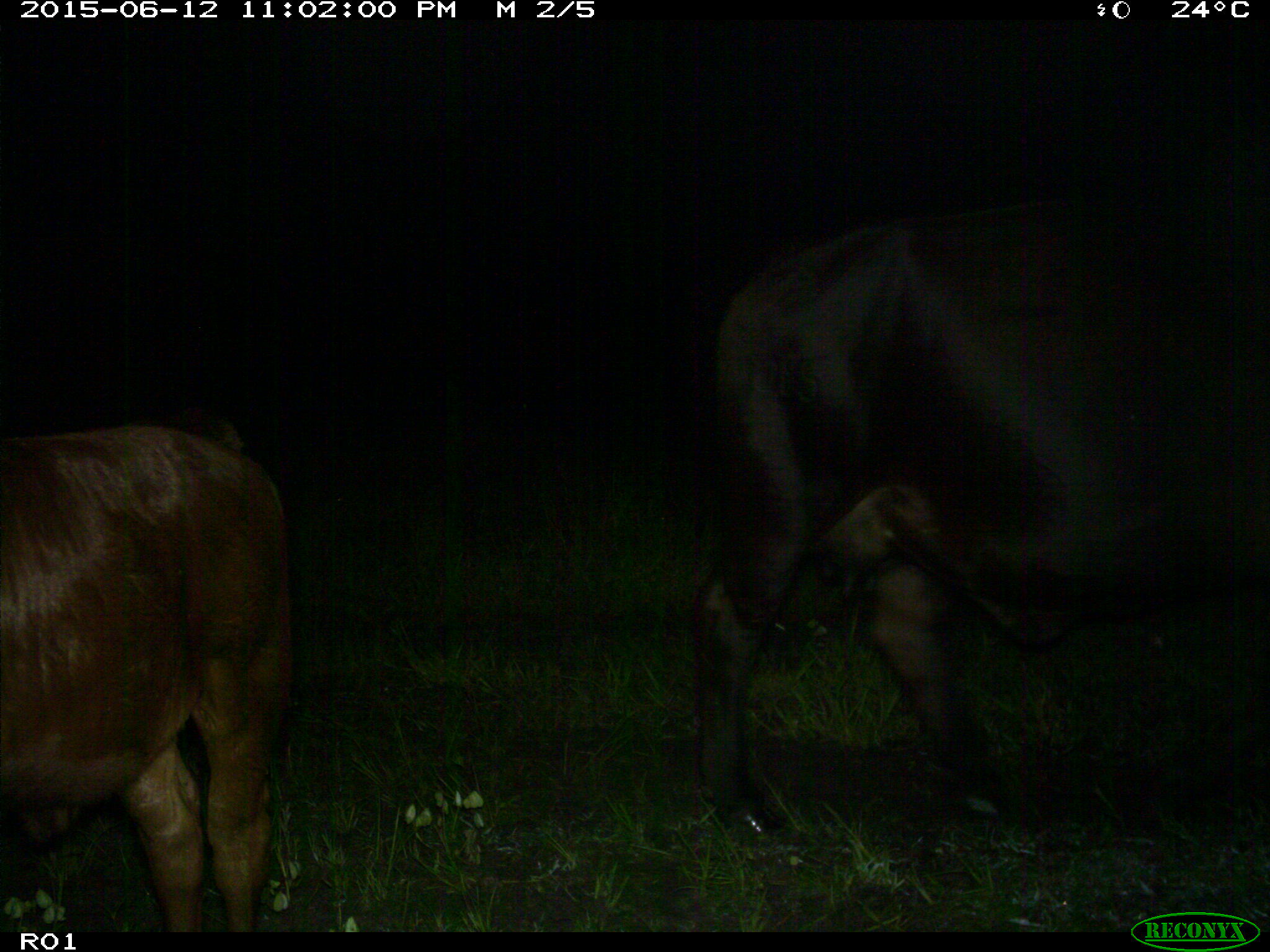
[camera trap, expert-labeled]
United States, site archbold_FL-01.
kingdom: Animalia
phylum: Chordata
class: Mammalia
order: Artiodactyla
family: Bovidae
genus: Bos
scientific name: Bos taurus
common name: domestic cow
Bos taurus (domestic cow).